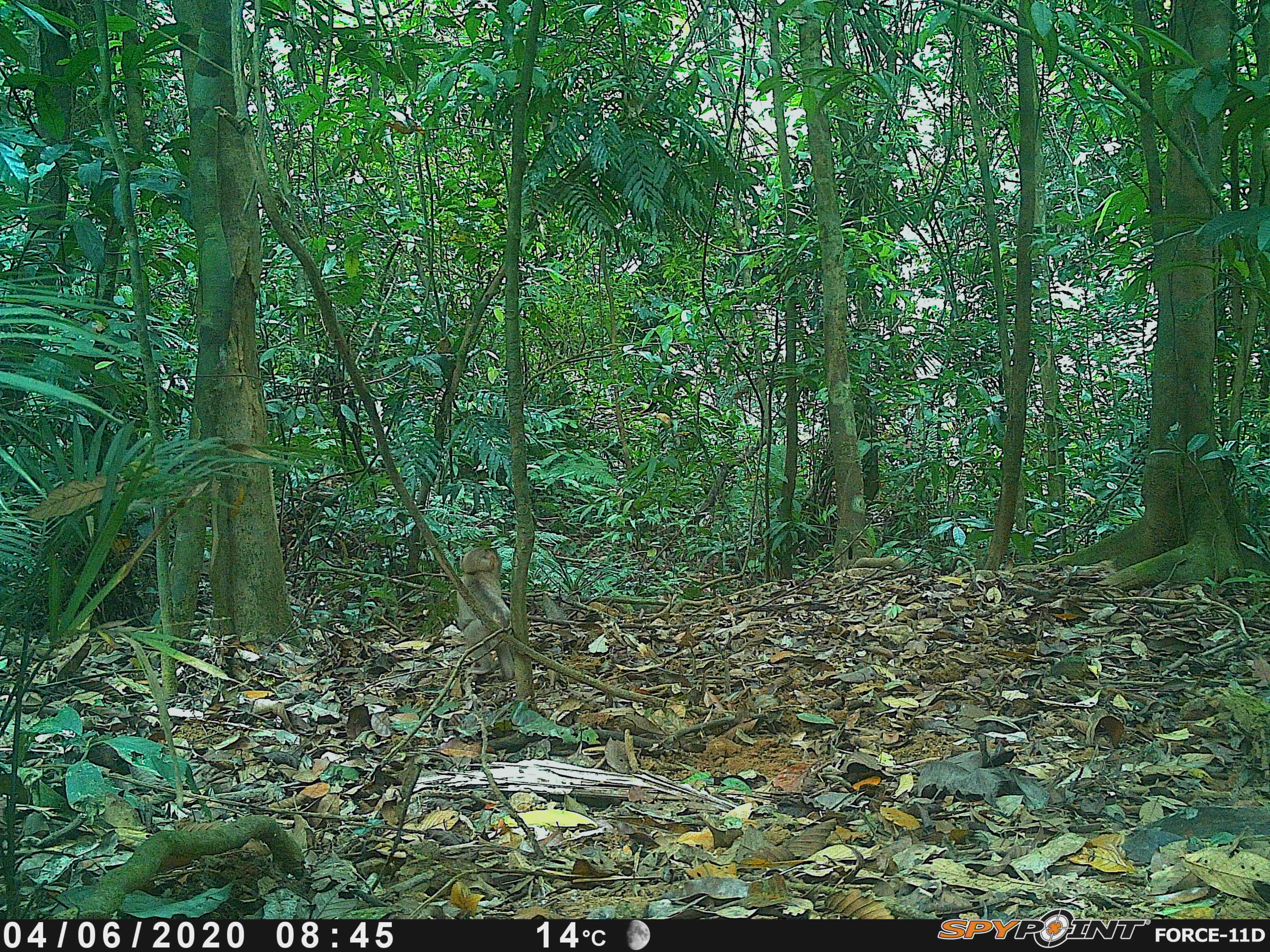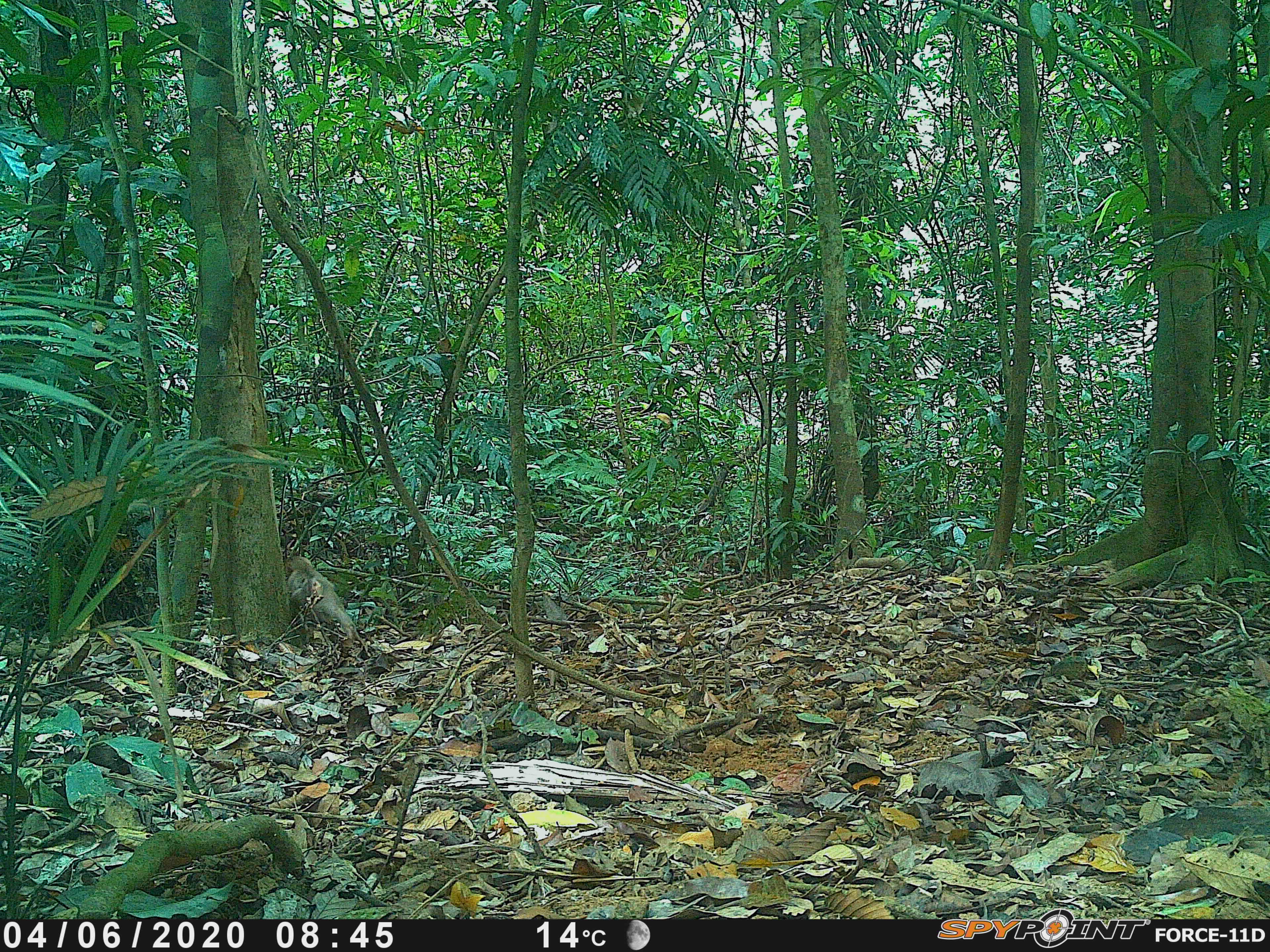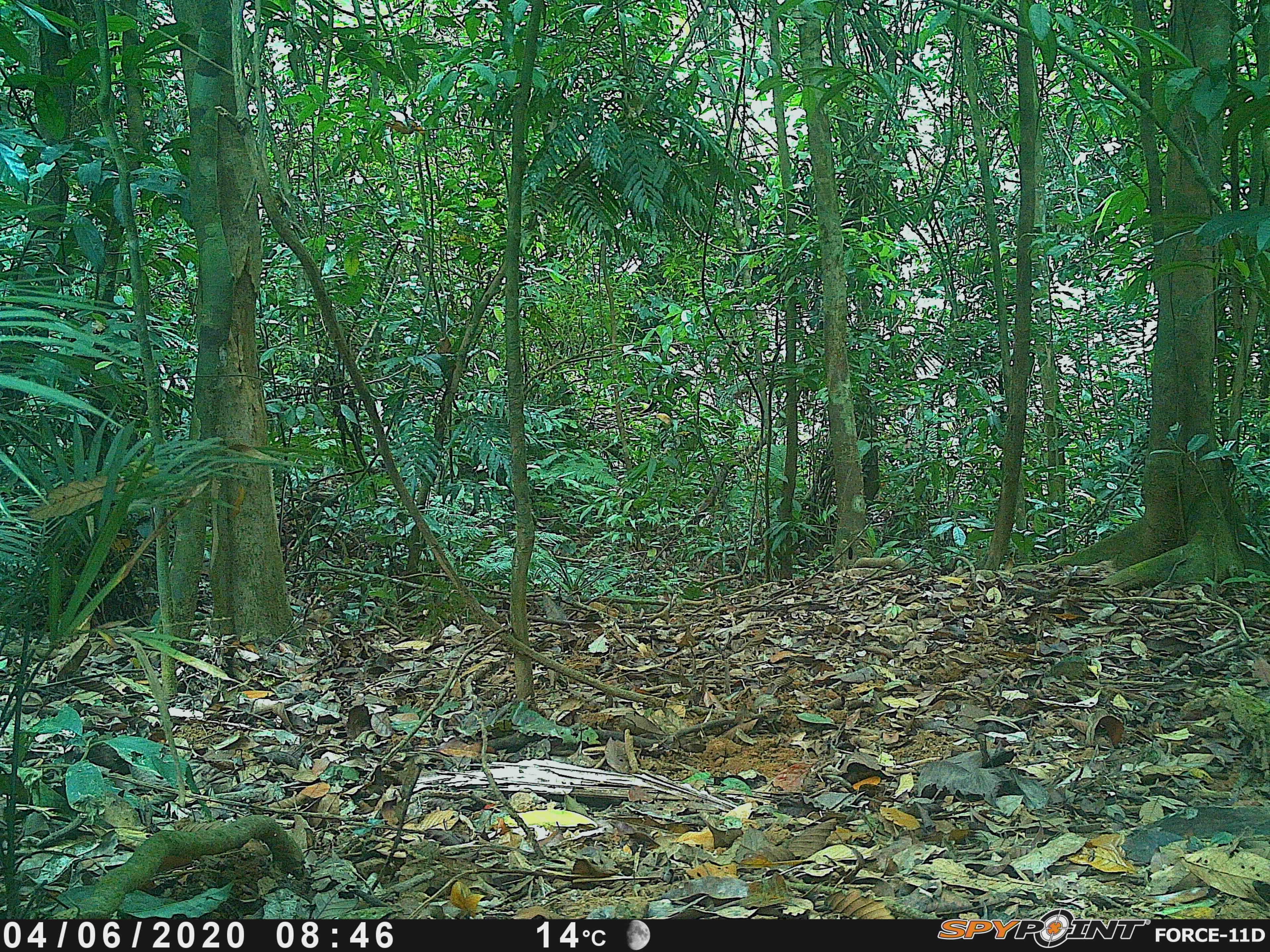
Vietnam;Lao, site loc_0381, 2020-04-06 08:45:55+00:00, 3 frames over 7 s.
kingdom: Animalia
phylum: Chordata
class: Mammalia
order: Primates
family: Cercopithecidae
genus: Macaca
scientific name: Macaca nemestrina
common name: pig-tailed macaque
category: pig tailed macaque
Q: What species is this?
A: Pig tailed macaque (pig-tailed macaque) (Macaca nemestrina).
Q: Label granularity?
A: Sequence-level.